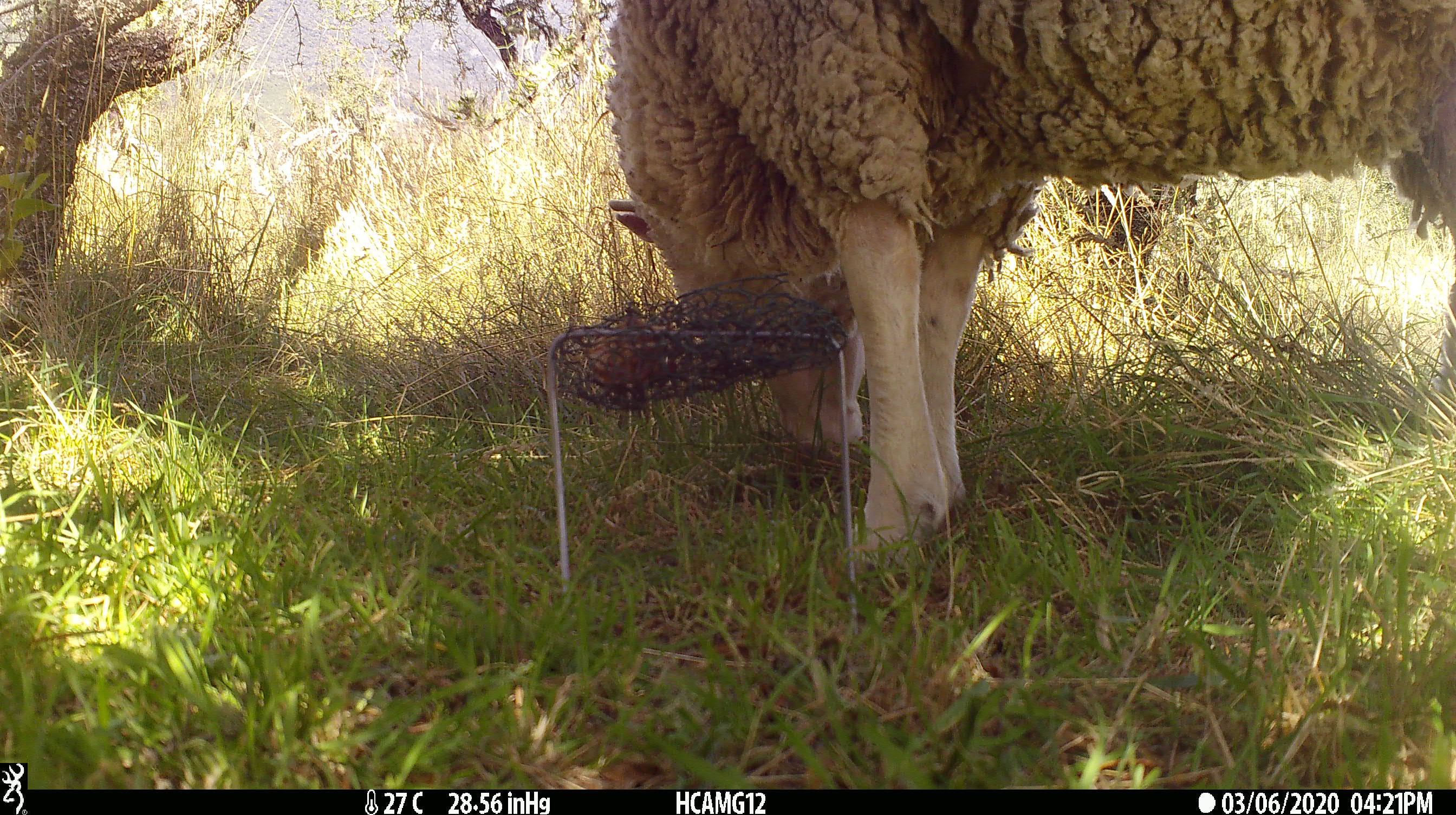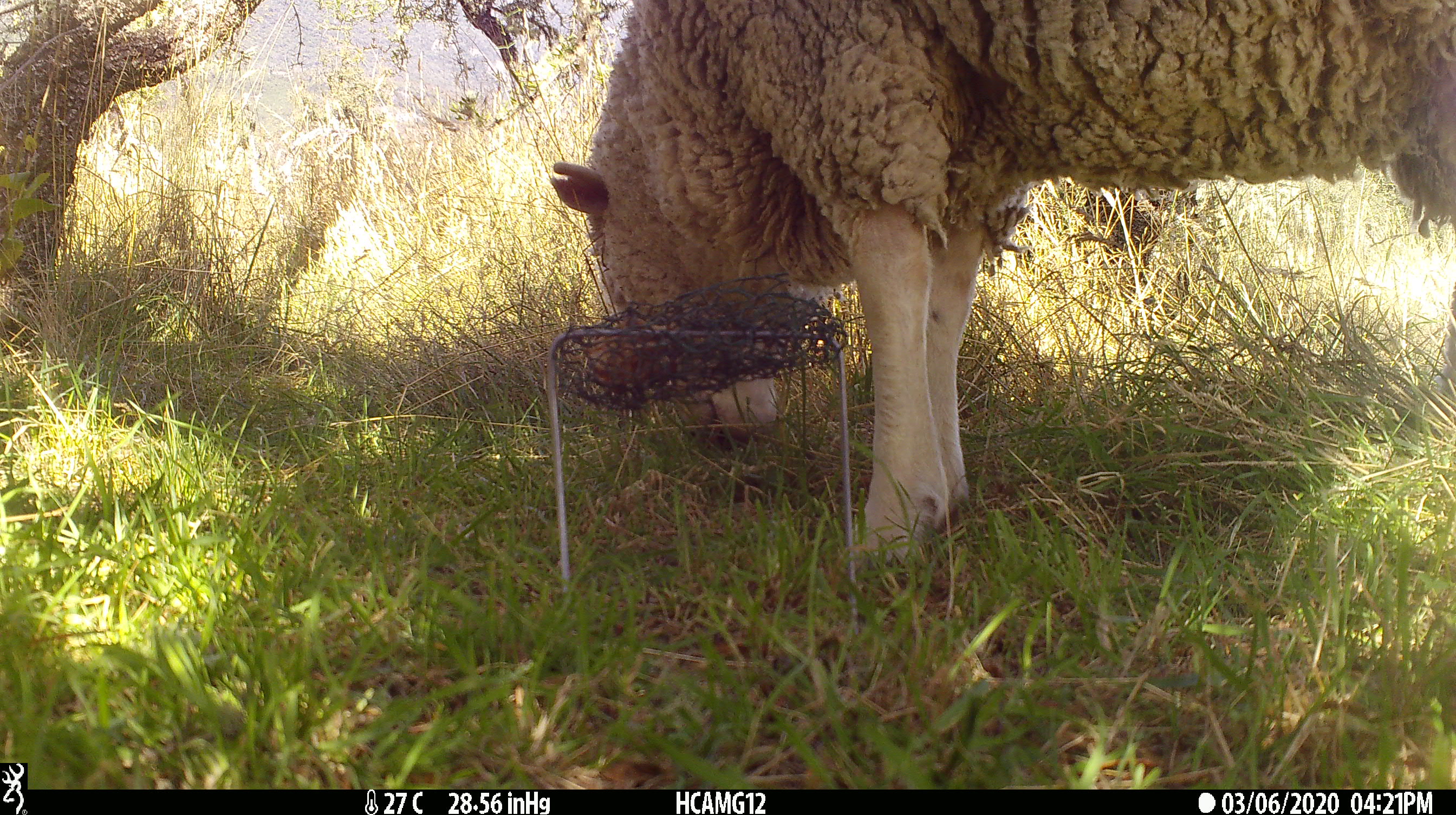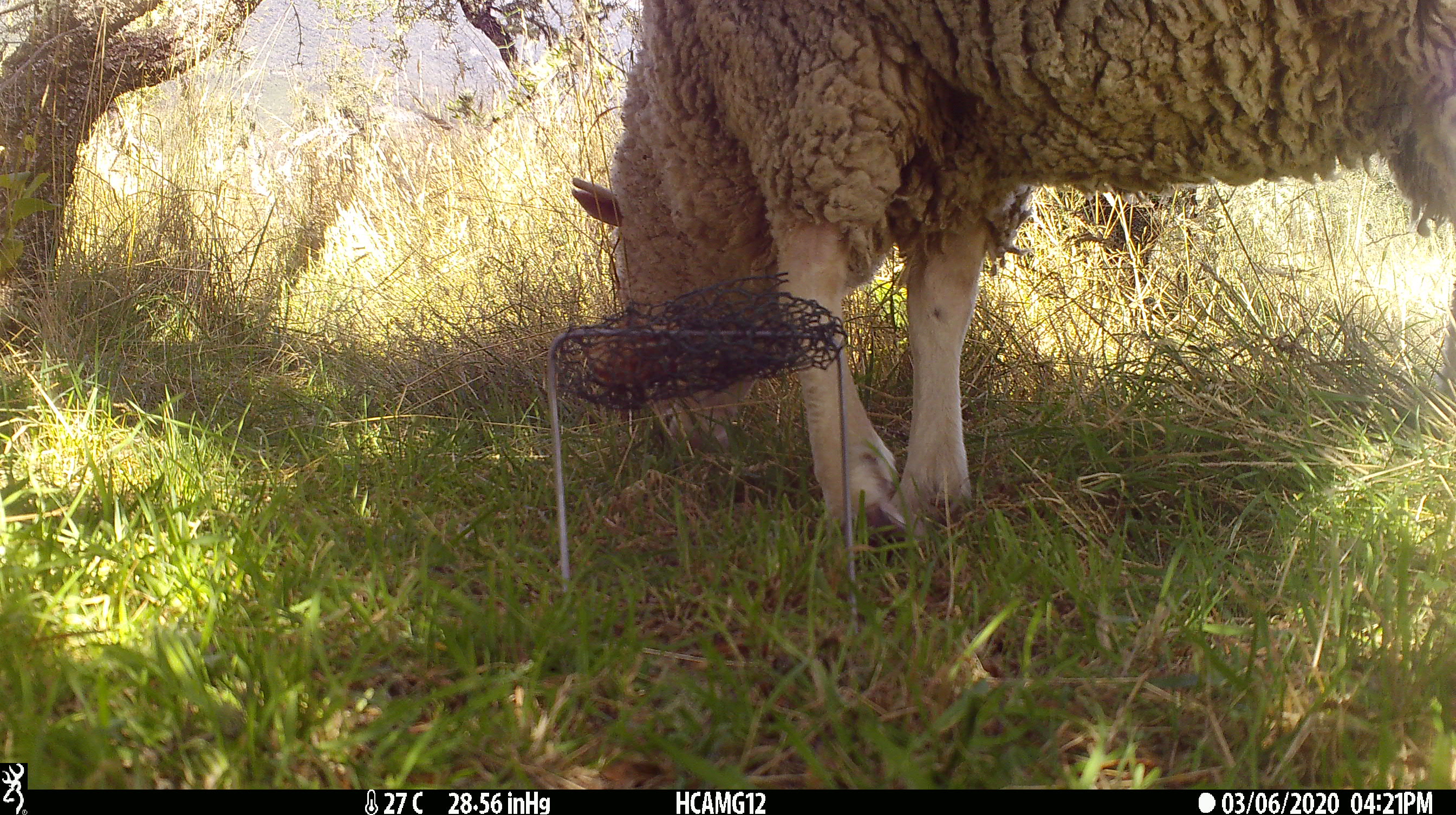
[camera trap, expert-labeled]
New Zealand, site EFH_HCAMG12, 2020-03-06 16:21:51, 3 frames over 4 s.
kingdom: Animalia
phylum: Chordata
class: Mammalia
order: Artiodactyla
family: Bovidae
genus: Ovis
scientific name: Ovis aries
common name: domestic sheep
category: sheep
Sheep (domestic sheep) (Ovis aries).